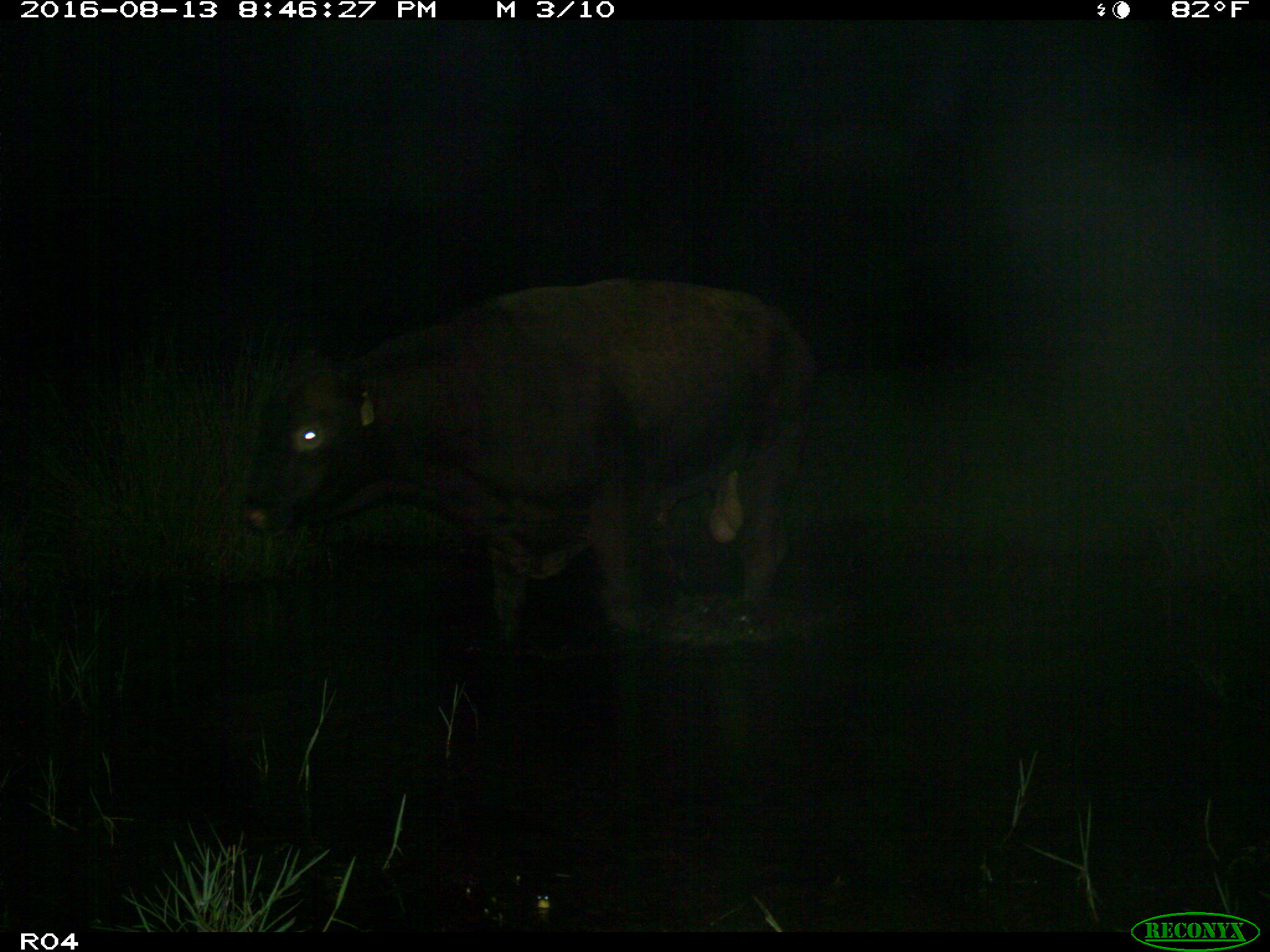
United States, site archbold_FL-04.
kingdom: Animalia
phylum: Chordata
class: Mammalia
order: Artiodactyla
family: Bovidae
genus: Bos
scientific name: Bos taurus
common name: domestic cow